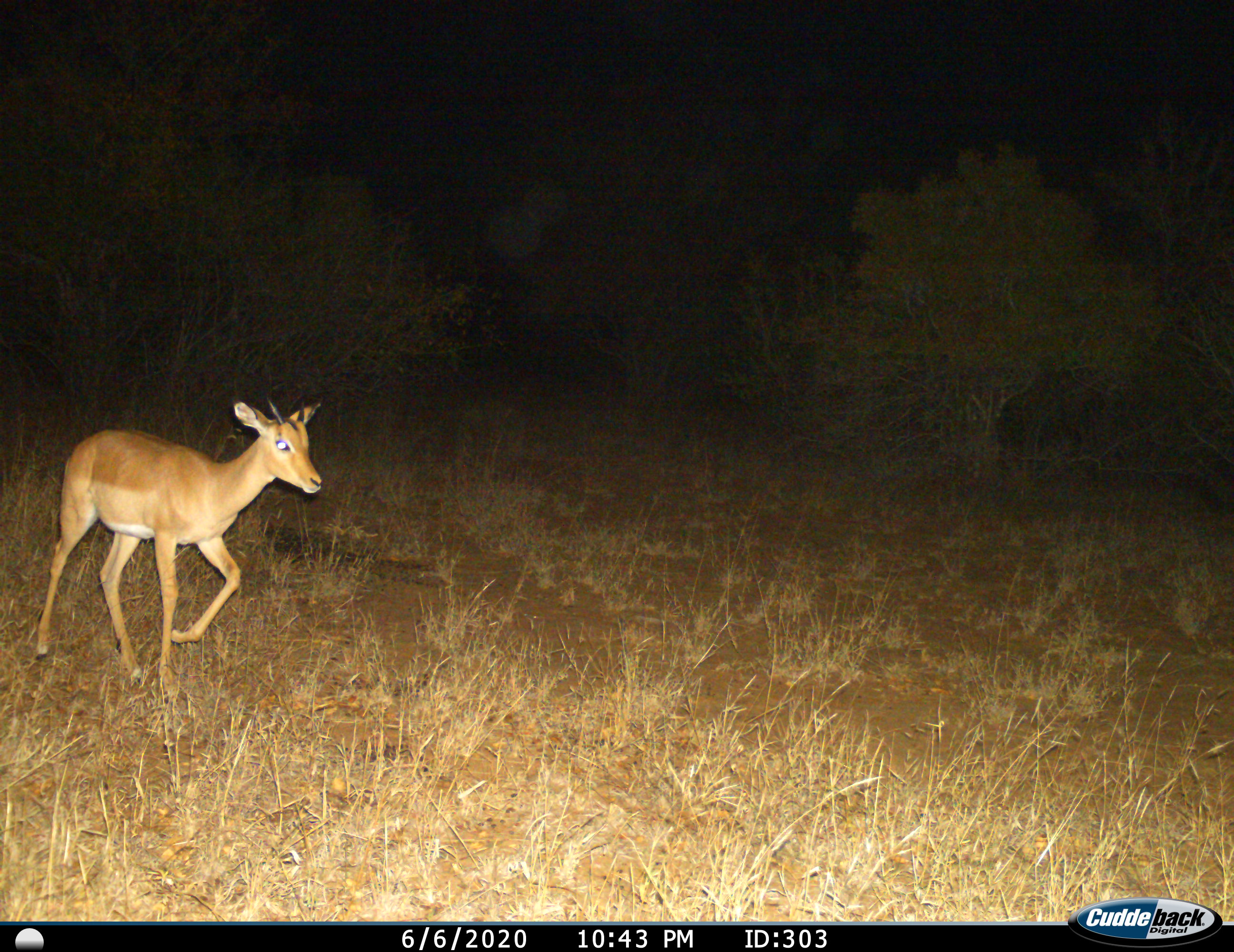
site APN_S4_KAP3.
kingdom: Animalia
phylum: Chordata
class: Mammalia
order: Artiodactyla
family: Bovidae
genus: Aepyceros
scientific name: Aepyceros melampus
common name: impala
Impala (Aepyceros melampus), count 1. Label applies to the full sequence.